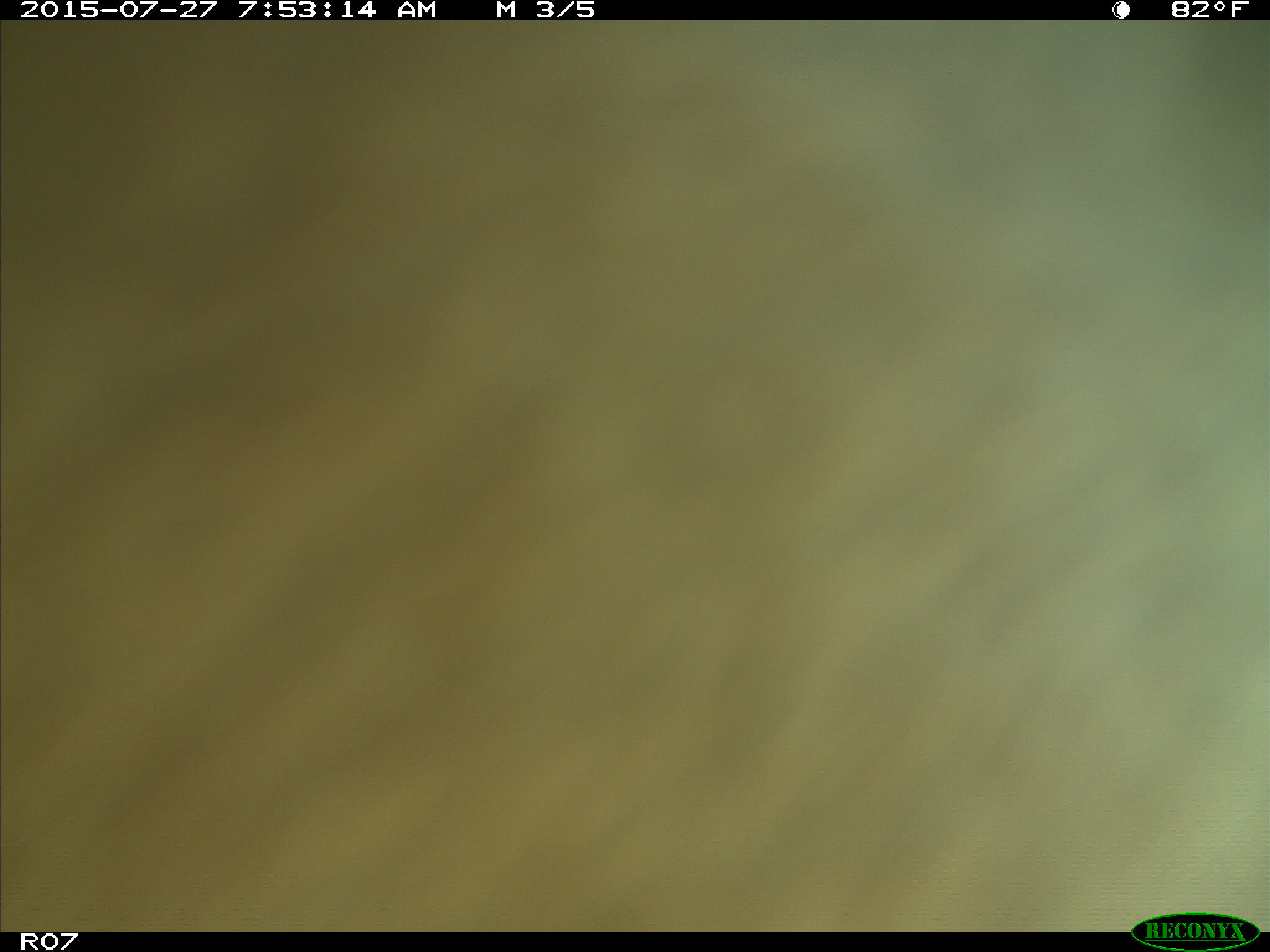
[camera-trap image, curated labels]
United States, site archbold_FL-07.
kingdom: Animalia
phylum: Chordata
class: Mammalia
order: Artiodactyla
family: Bovidae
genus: Bos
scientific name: Bos taurus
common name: domestic cow